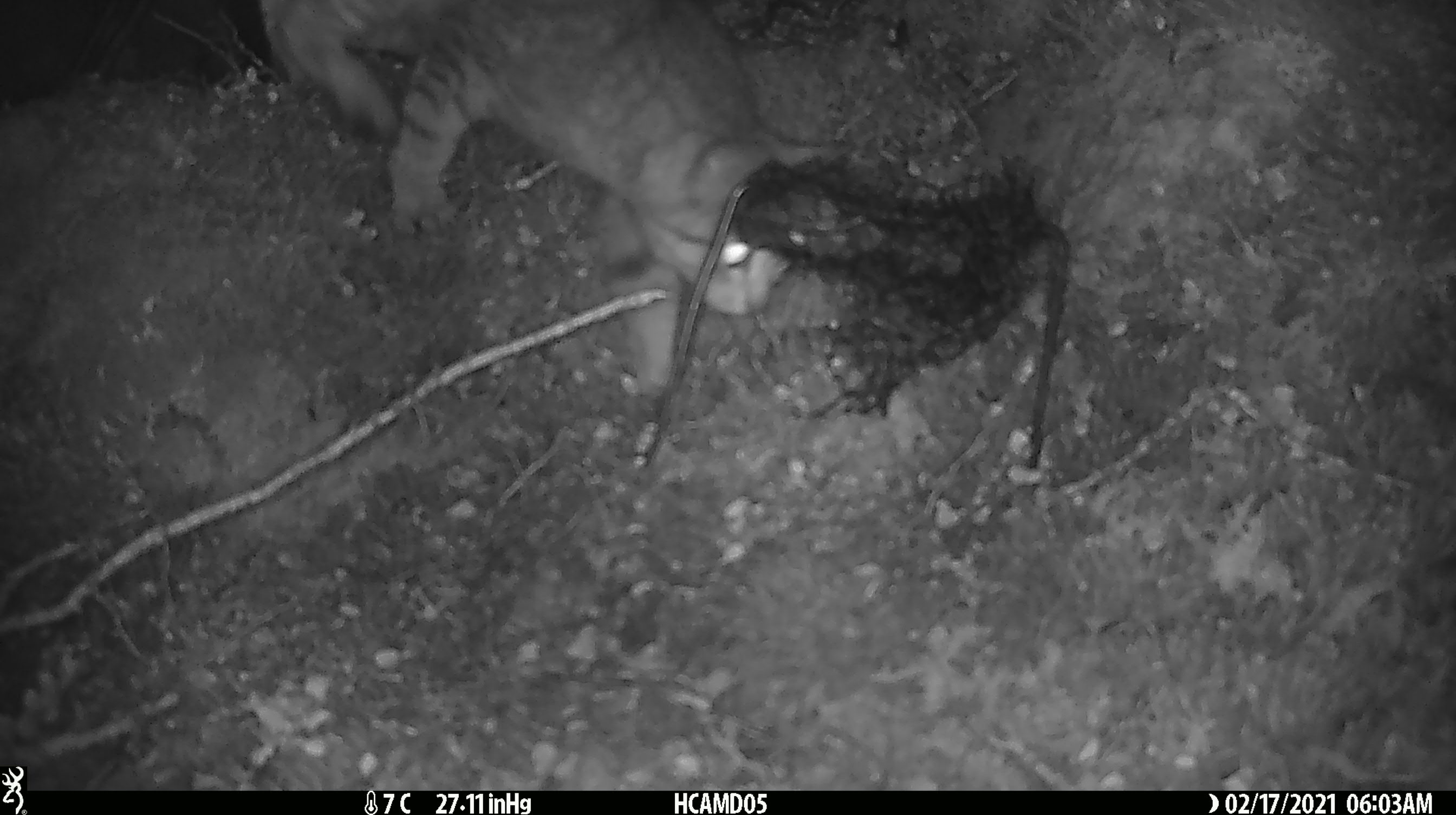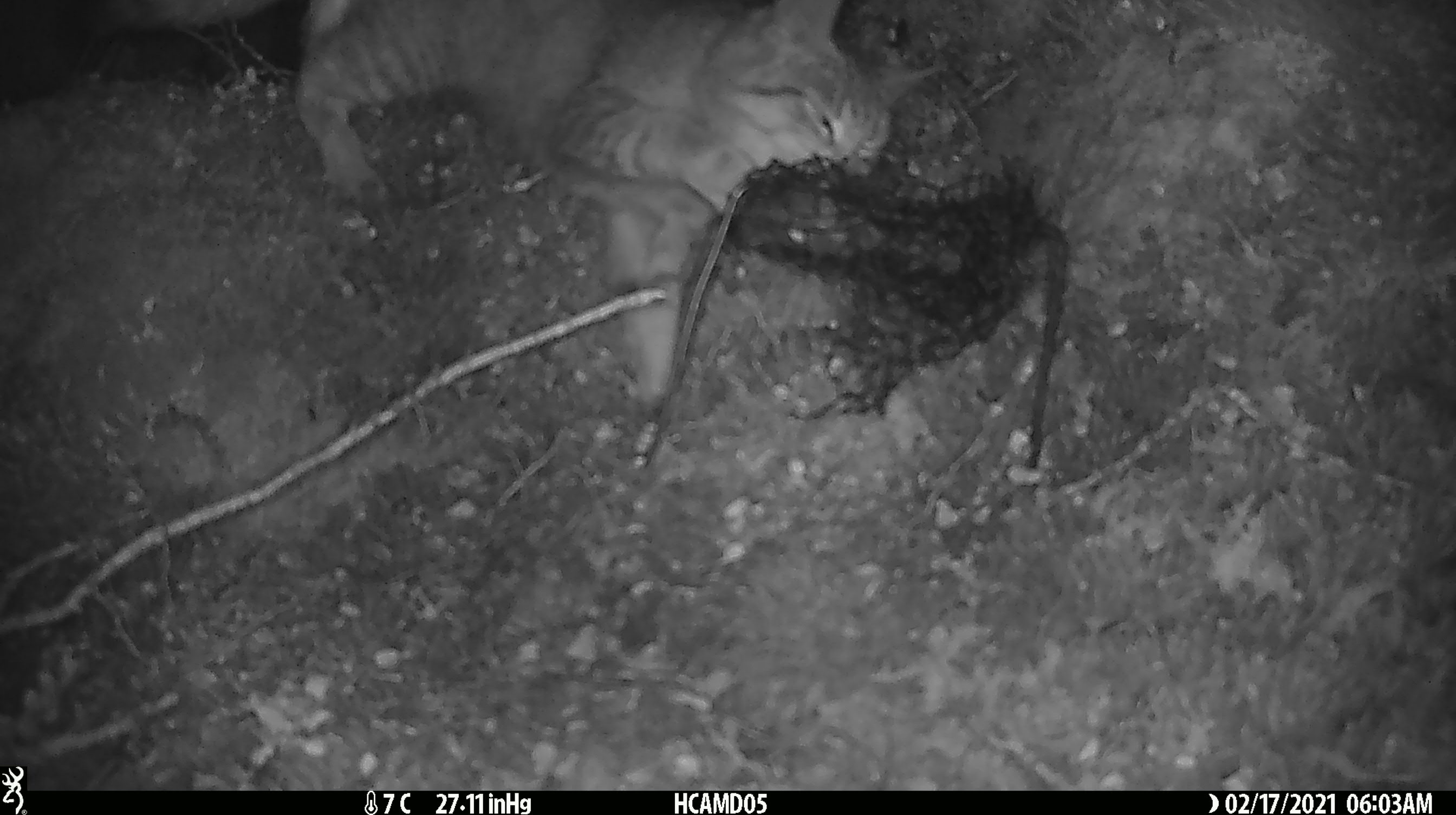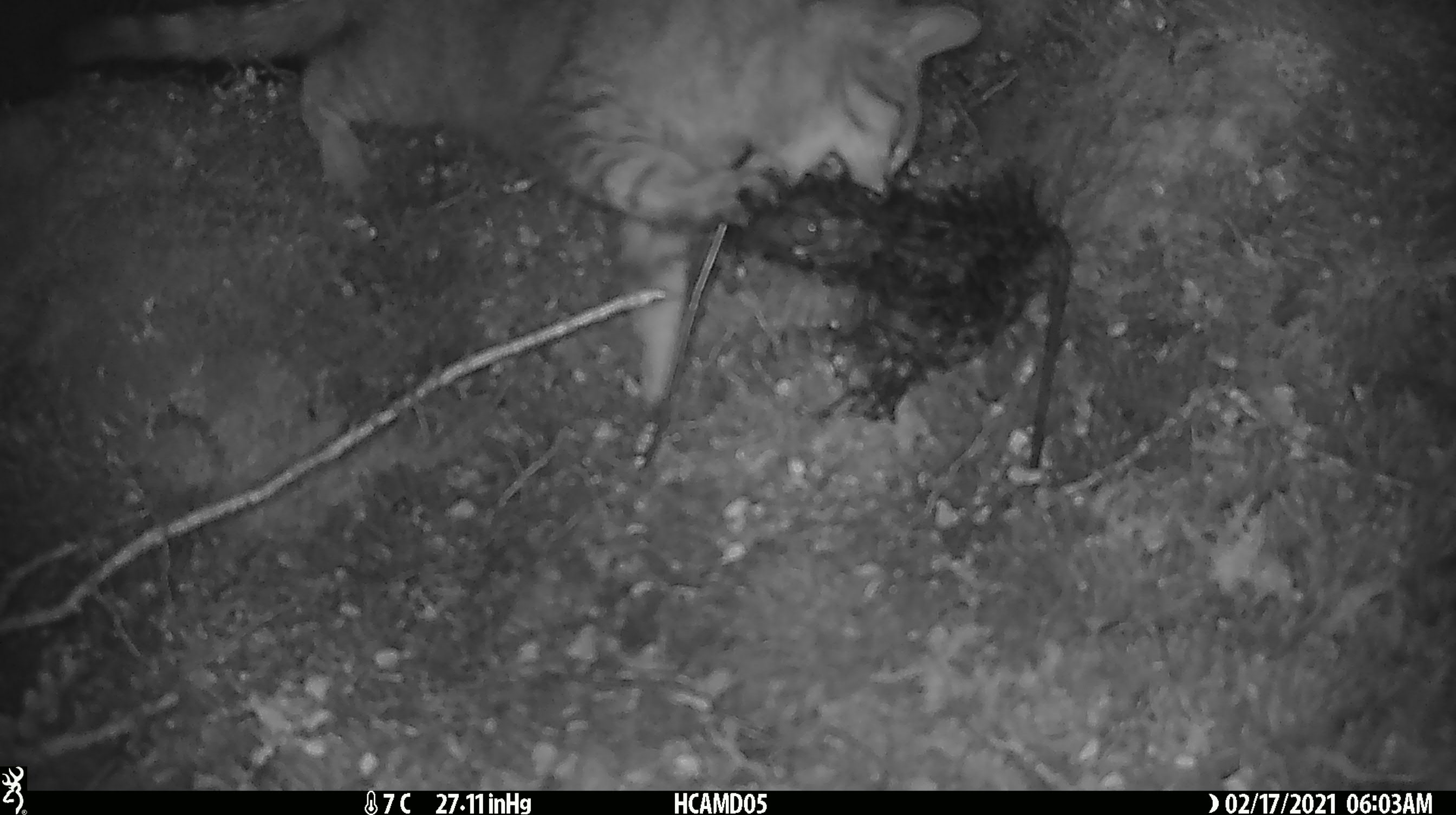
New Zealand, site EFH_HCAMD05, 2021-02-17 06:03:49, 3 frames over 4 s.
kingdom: Animalia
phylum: Chordata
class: Mammalia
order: Carnivora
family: Felidae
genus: Felis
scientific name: Felis catus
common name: domestic cat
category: cat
Cat (domestic cat) (Felis catus).